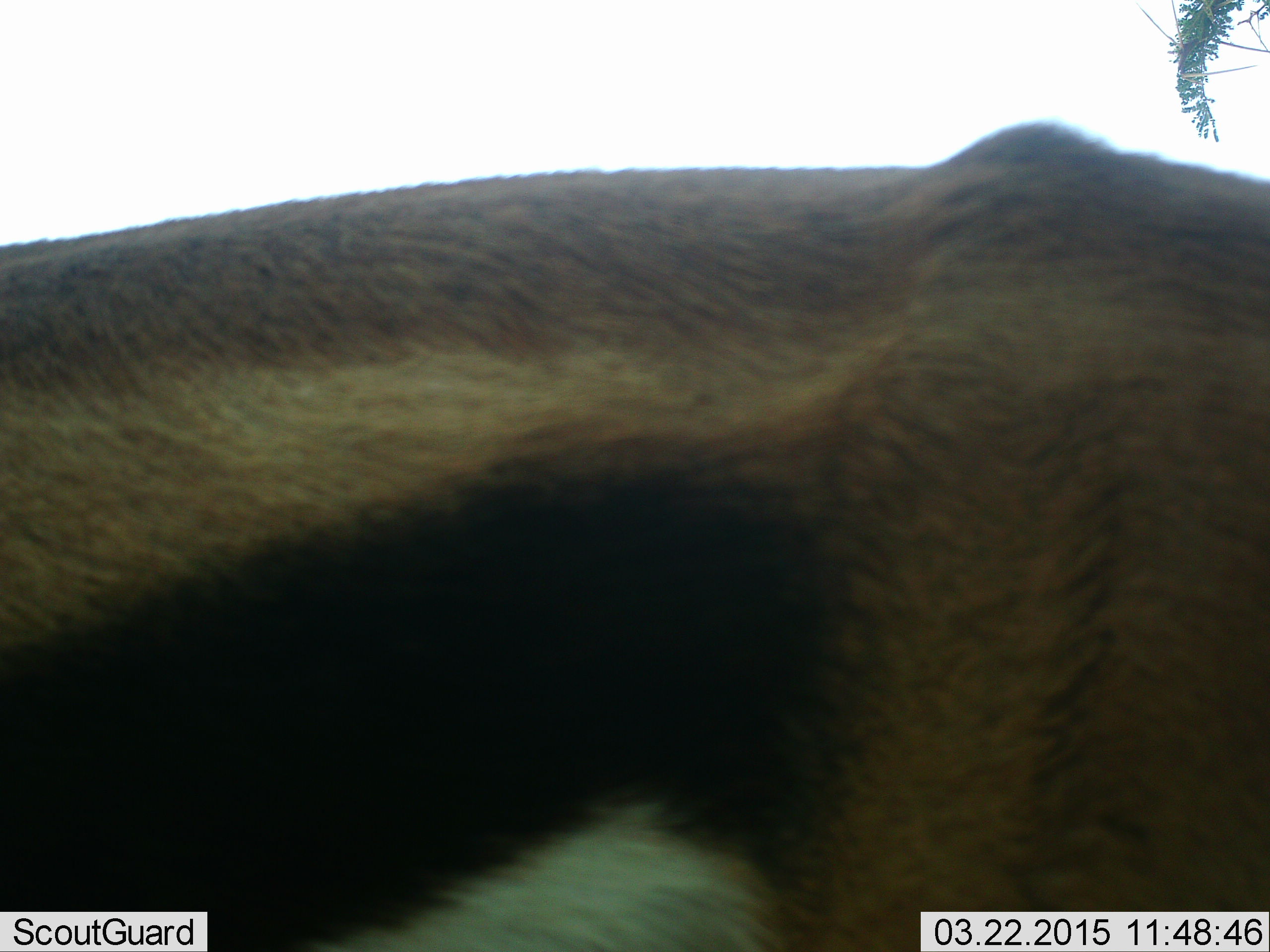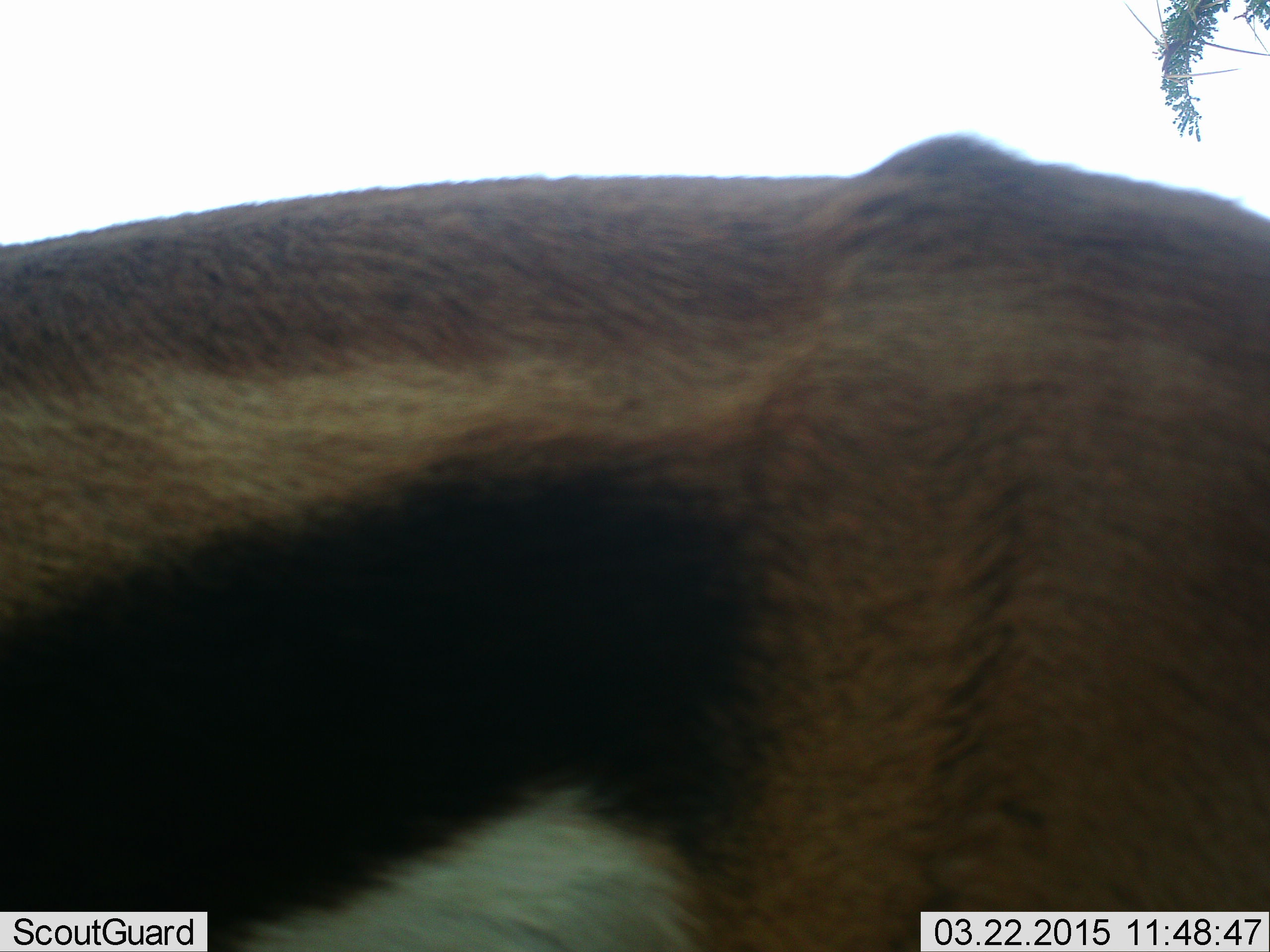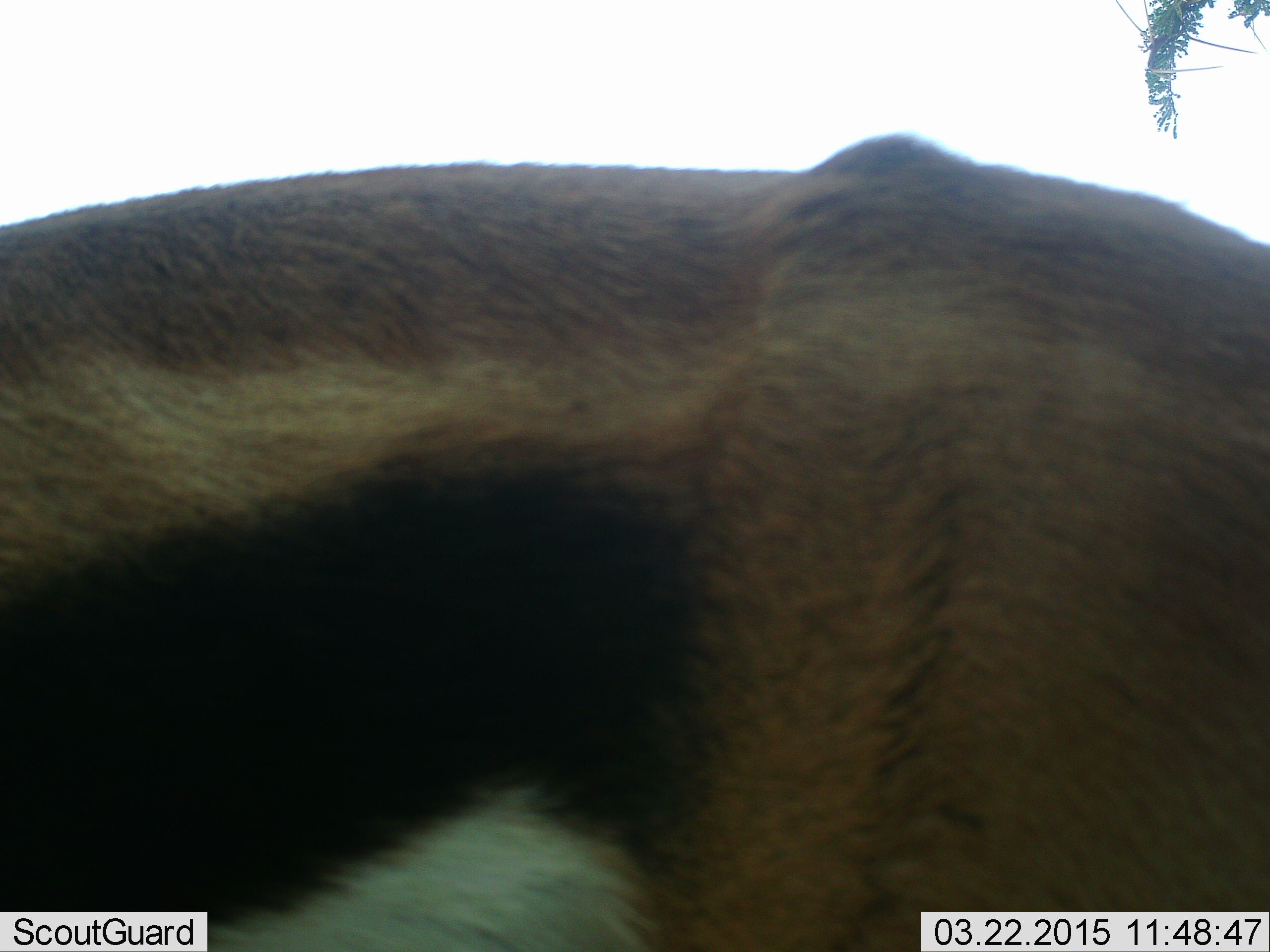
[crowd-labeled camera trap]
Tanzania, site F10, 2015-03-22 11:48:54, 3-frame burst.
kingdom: Animalia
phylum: Chordata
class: Mammalia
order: Artiodactyla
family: Bovidae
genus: Eudorcas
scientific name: Eudorcas thomsonii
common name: thomson's gazelle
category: gazellethomsons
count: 1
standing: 90%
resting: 0%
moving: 10%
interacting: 0%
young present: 0%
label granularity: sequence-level